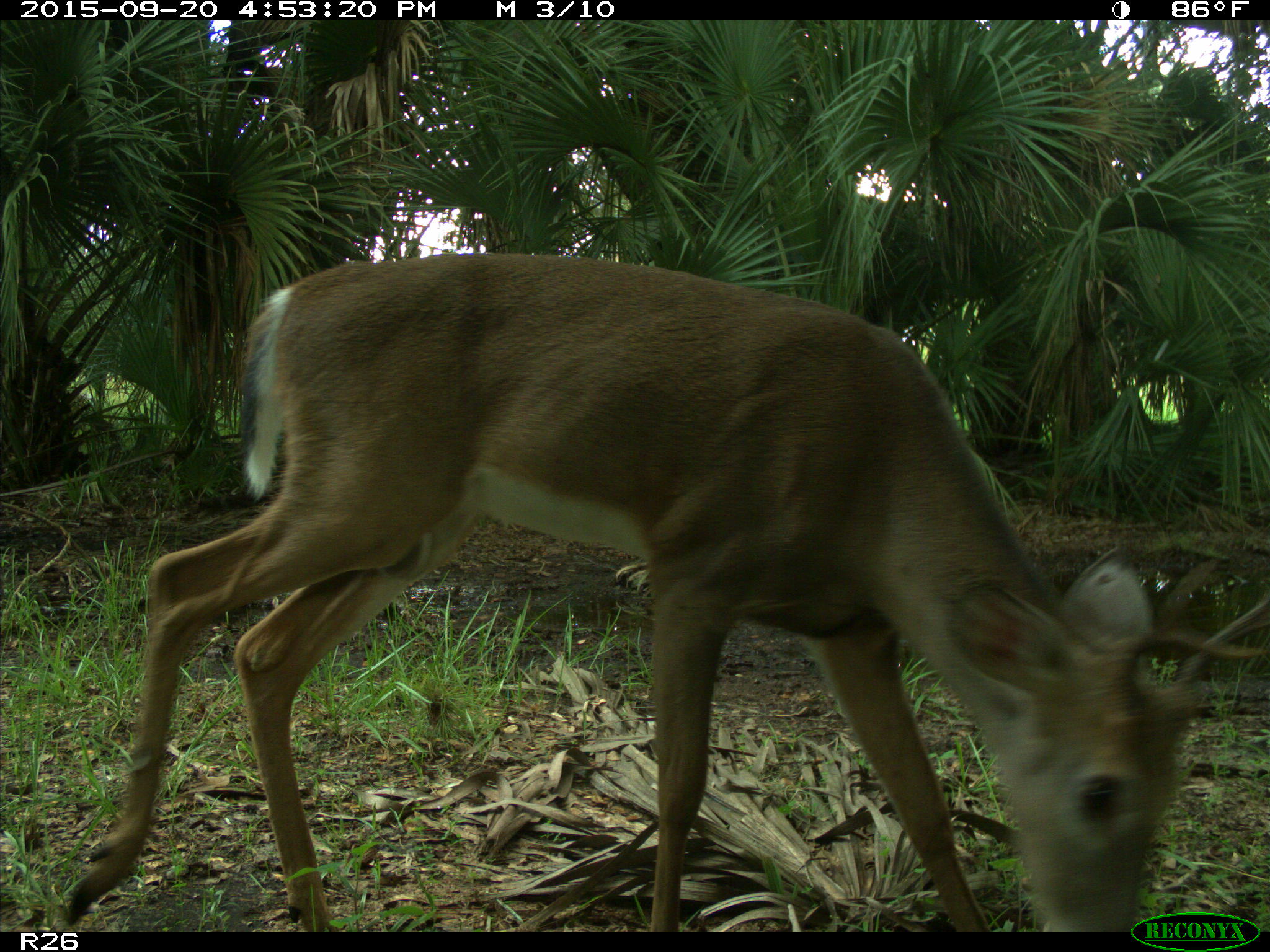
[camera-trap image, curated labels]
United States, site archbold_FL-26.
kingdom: Animalia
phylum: Chordata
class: Mammalia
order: Artiodactyla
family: Cervidae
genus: Odocoileus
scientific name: Odocoileus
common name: deer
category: unidentified deer